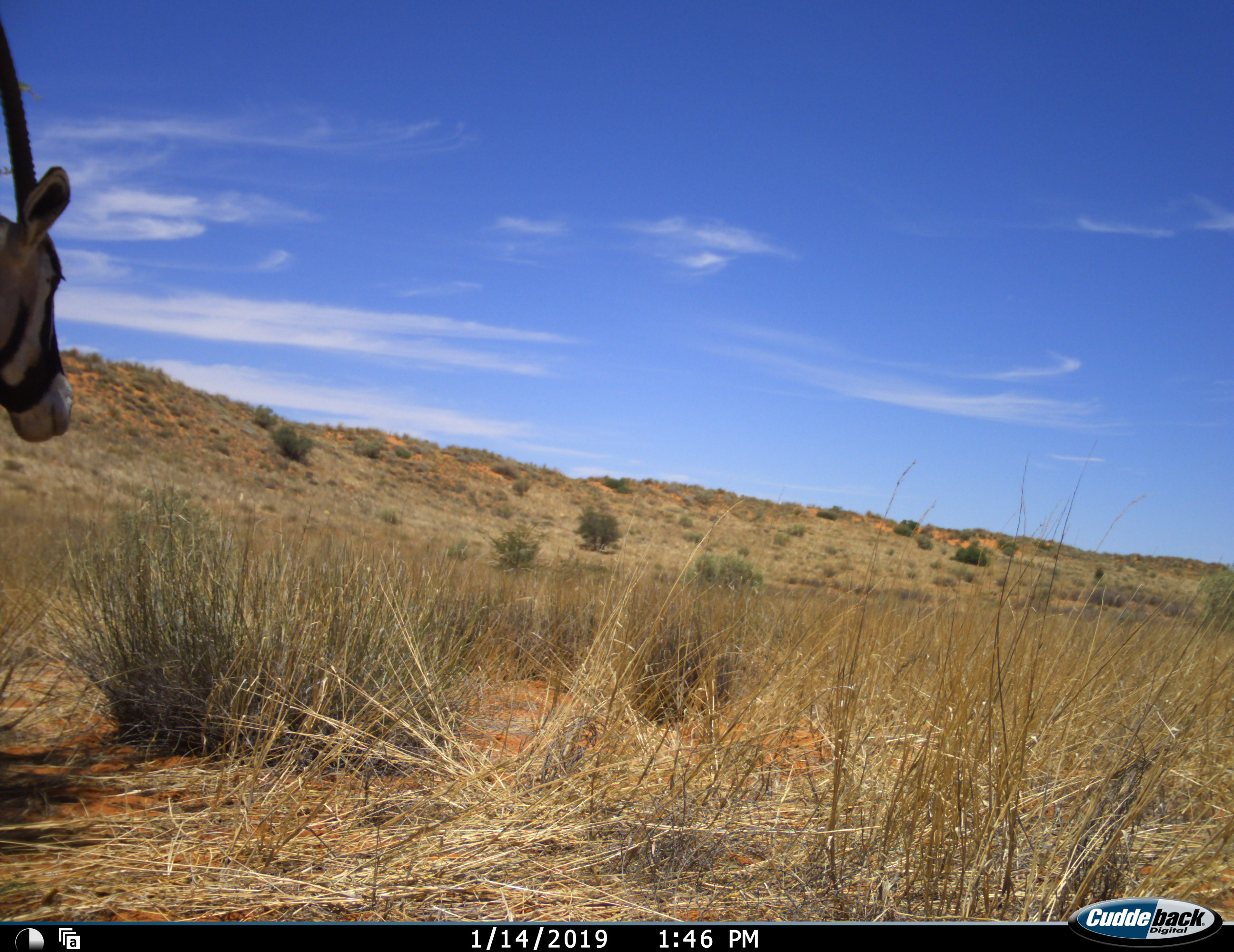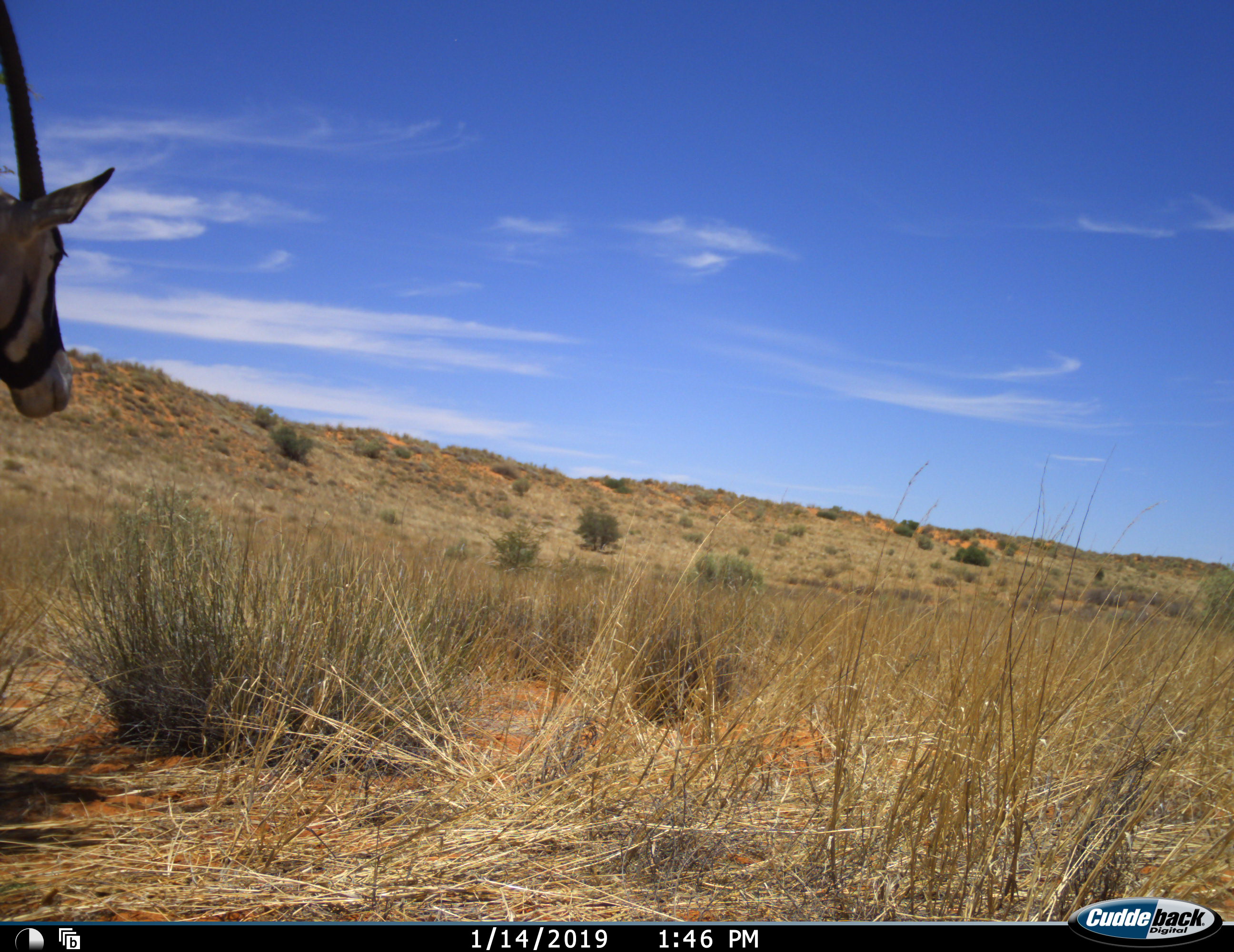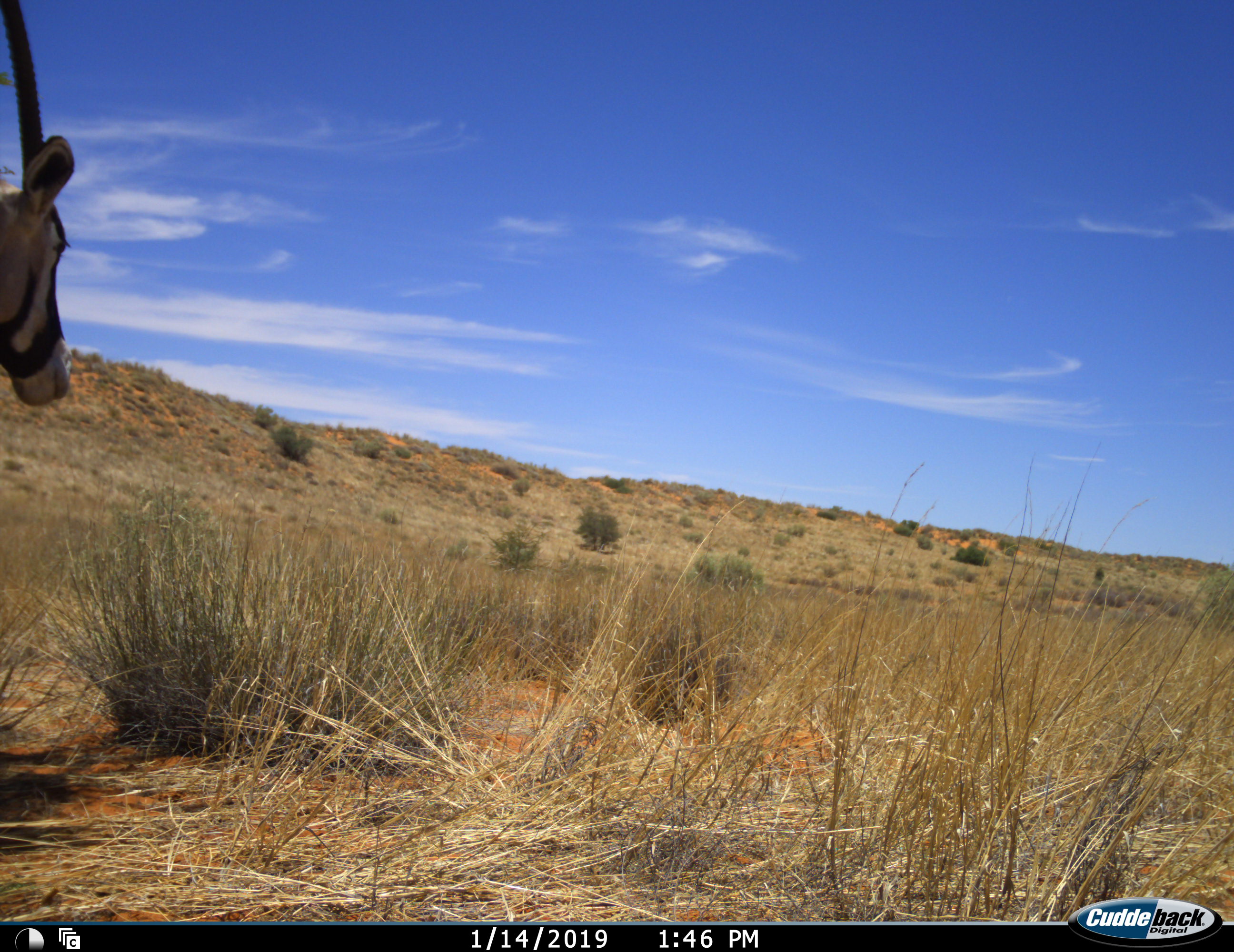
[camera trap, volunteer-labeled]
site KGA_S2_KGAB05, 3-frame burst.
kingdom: Animalia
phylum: Chordata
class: Mammalia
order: Artiodactyla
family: Bovidae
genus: Oryx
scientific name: Oryx gazella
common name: gemsbok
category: oryx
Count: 1.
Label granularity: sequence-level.